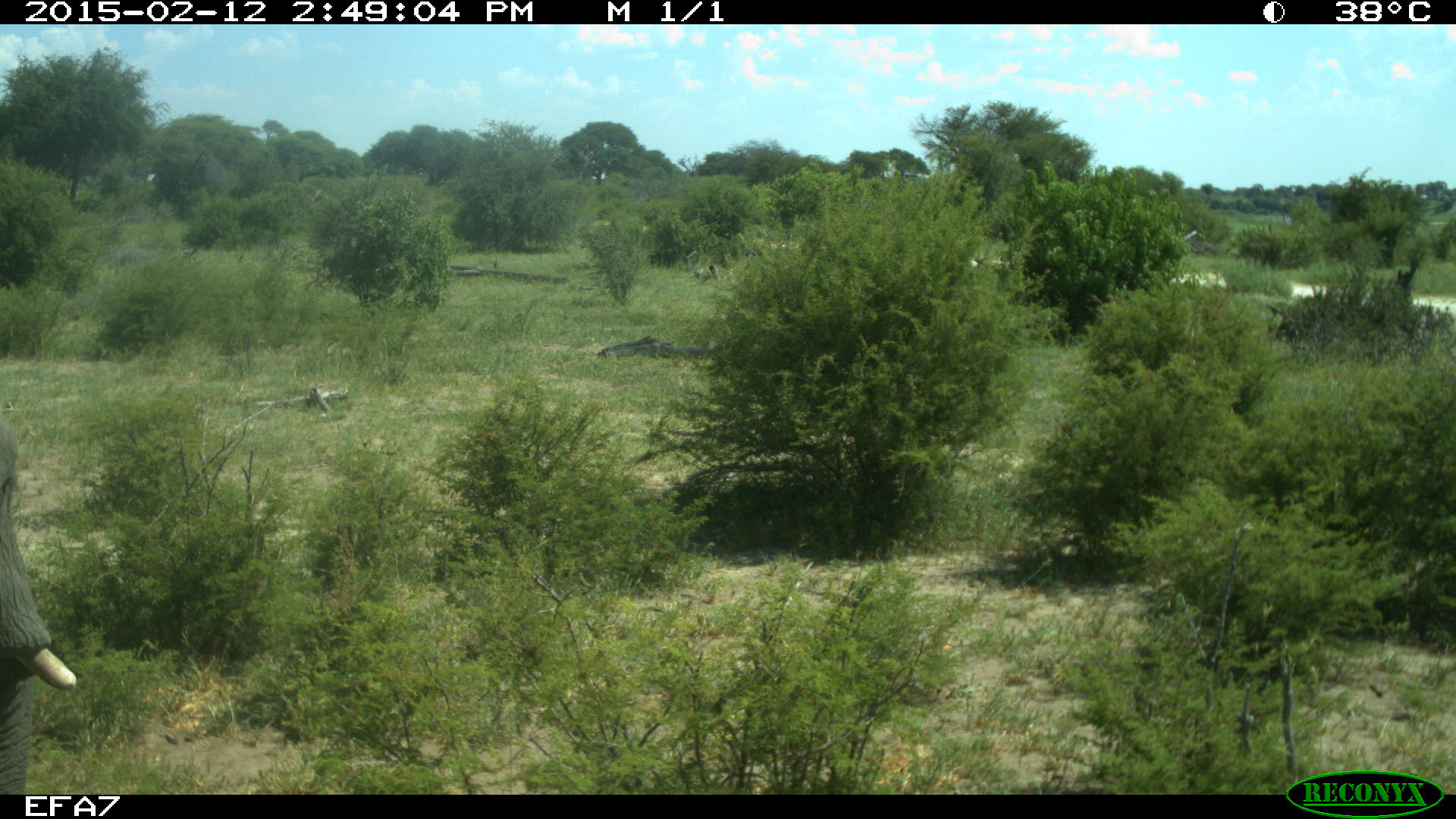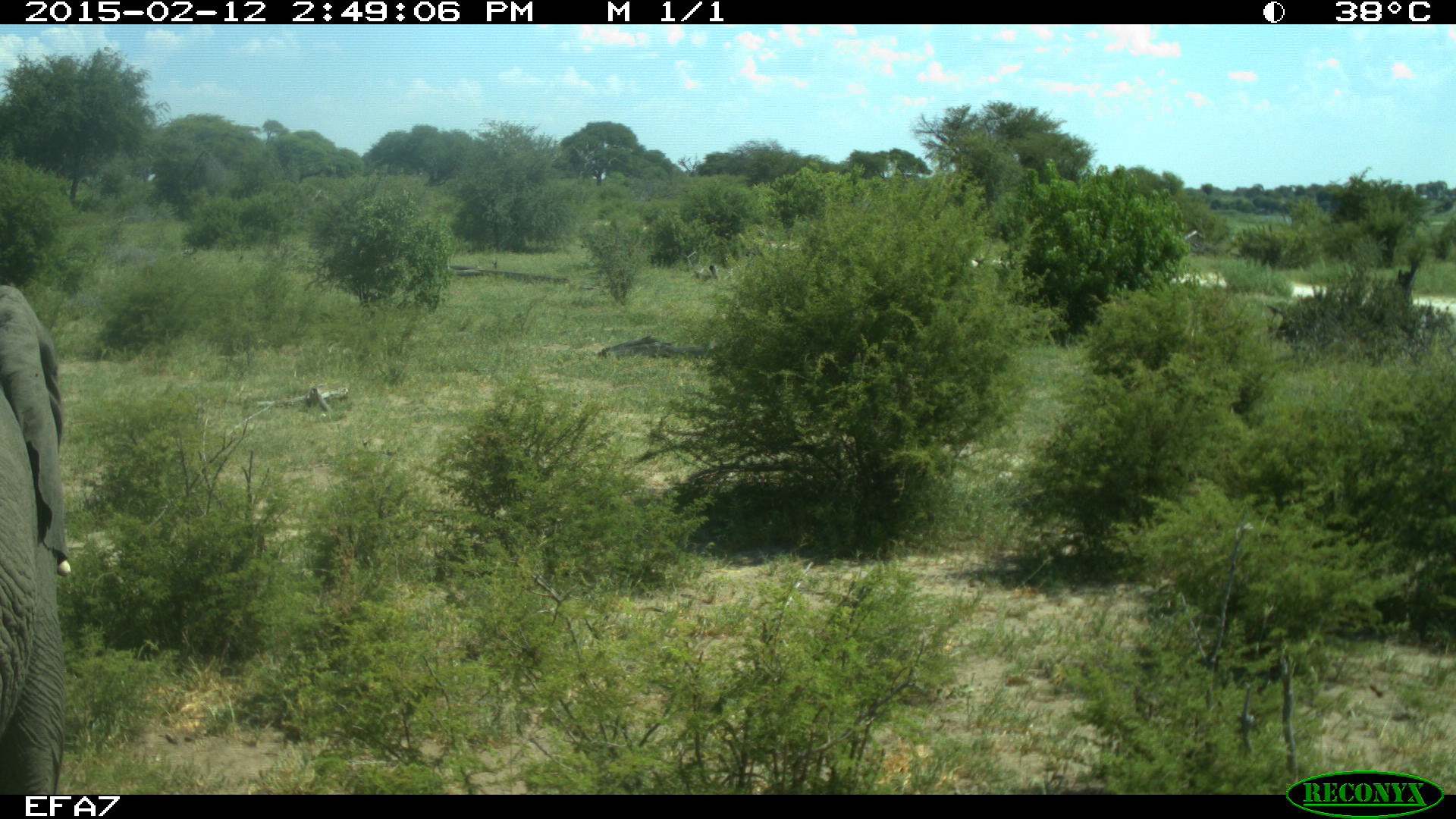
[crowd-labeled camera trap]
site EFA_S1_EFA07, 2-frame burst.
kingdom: Animalia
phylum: Chordata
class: Mammalia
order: Proboscidea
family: Elephantidae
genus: Loxodonta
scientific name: Loxodonta africana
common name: african bush elephant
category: elephant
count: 1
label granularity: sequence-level